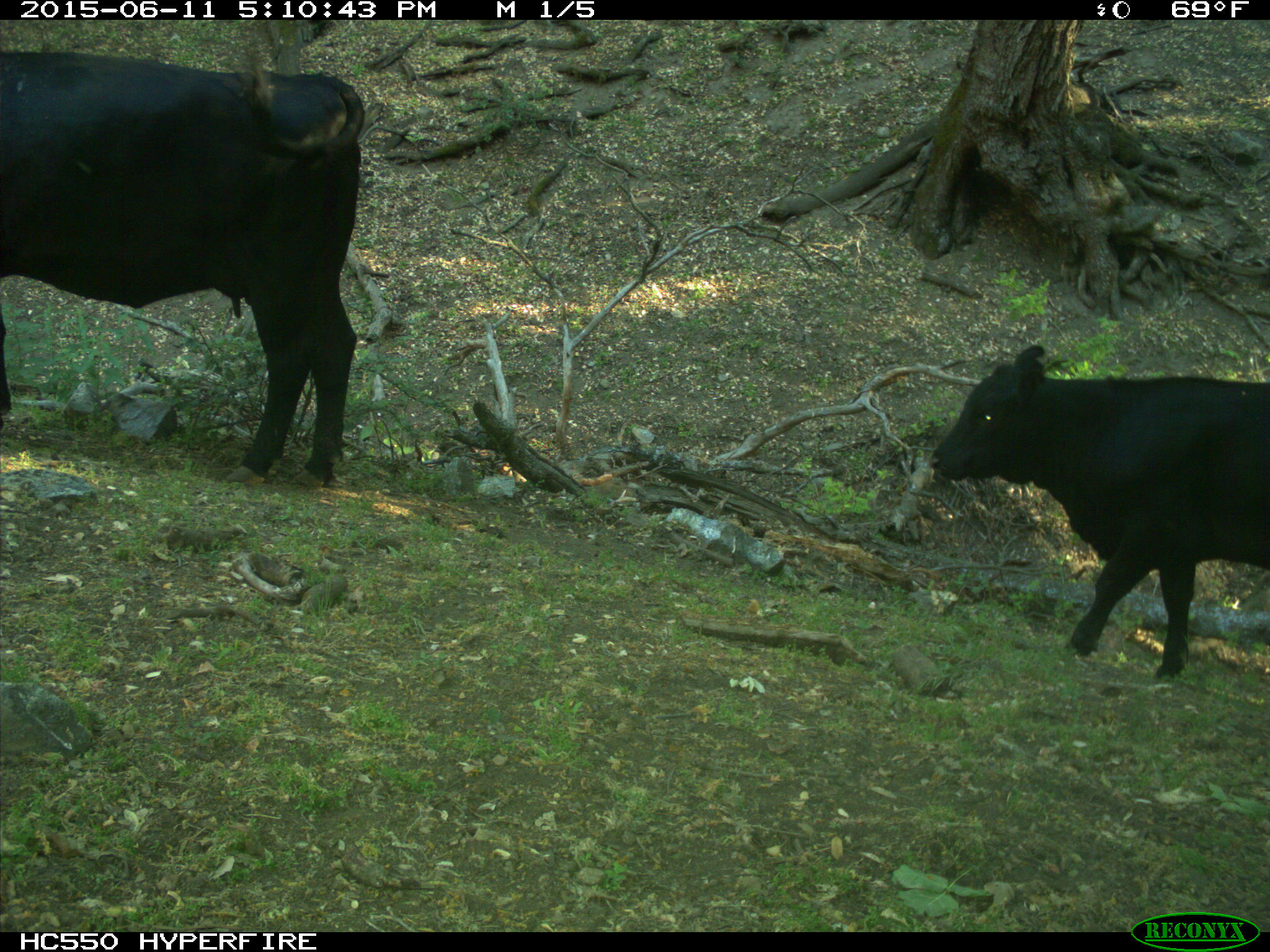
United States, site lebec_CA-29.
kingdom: Animalia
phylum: Chordata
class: Mammalia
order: Artiodactyla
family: Bovidae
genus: Bos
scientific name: Bos taurus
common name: domestic cow